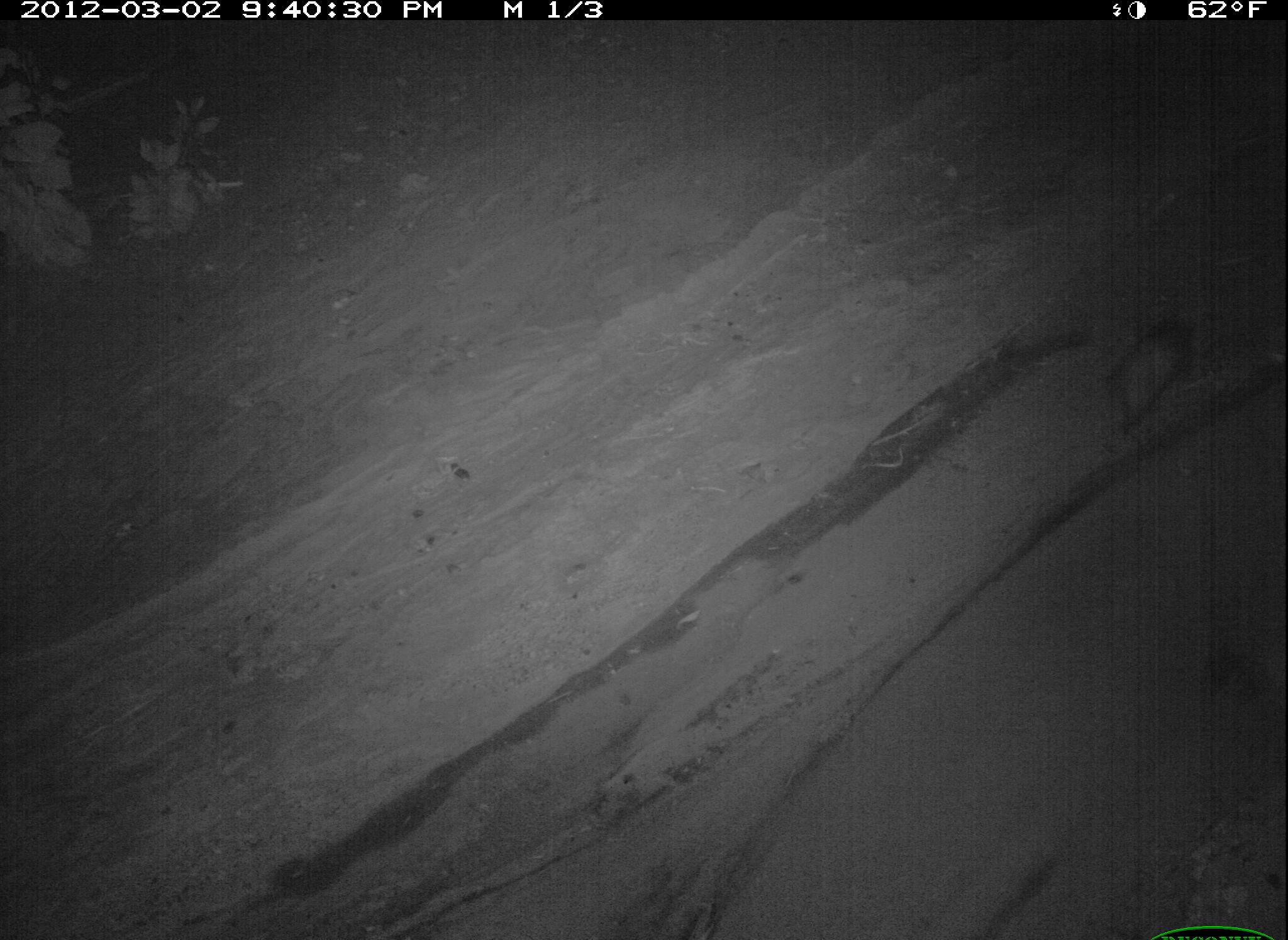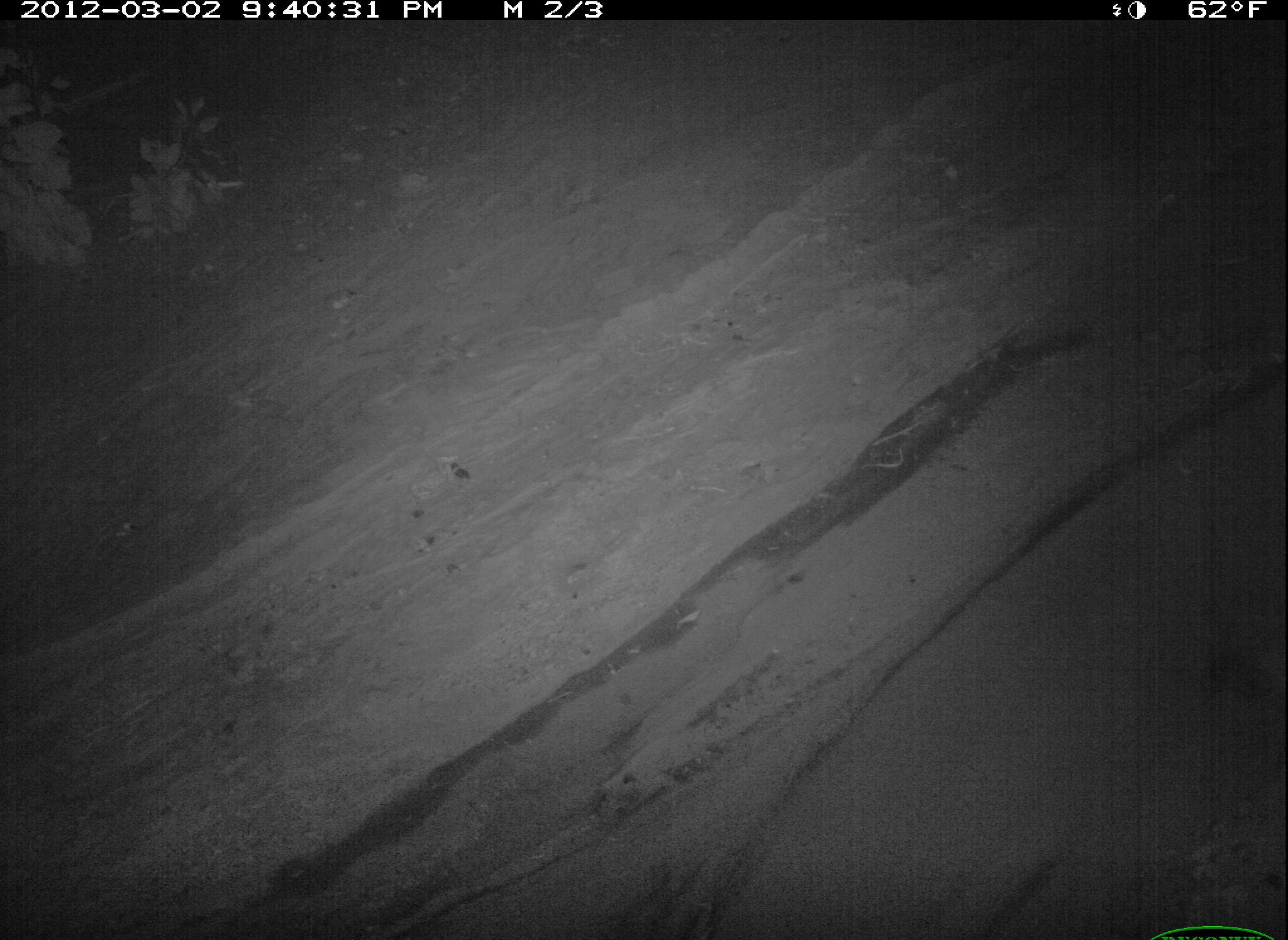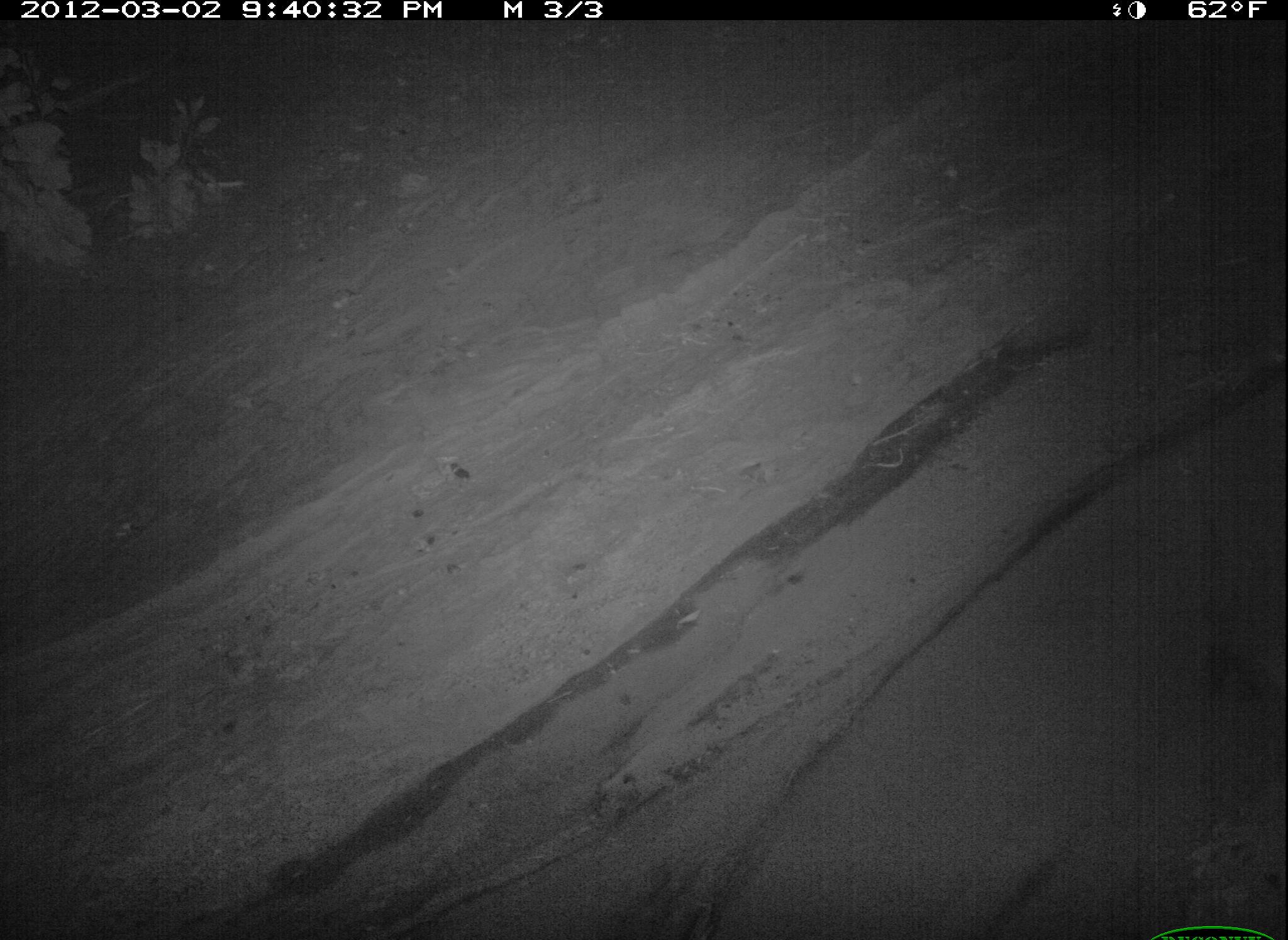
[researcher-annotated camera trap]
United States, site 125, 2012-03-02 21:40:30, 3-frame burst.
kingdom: Animalia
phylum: Chordata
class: Mammalia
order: Didelphimorphia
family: Didelphidae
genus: Didelphis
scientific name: Didelphis virginiana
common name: virginia opossum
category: opossum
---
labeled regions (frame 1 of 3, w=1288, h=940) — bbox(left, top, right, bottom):
opossum: bbox(1093, 301, 1212, 456)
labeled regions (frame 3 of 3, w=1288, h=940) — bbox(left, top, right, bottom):
opossum: bbox(2, 3, 1280, 940)